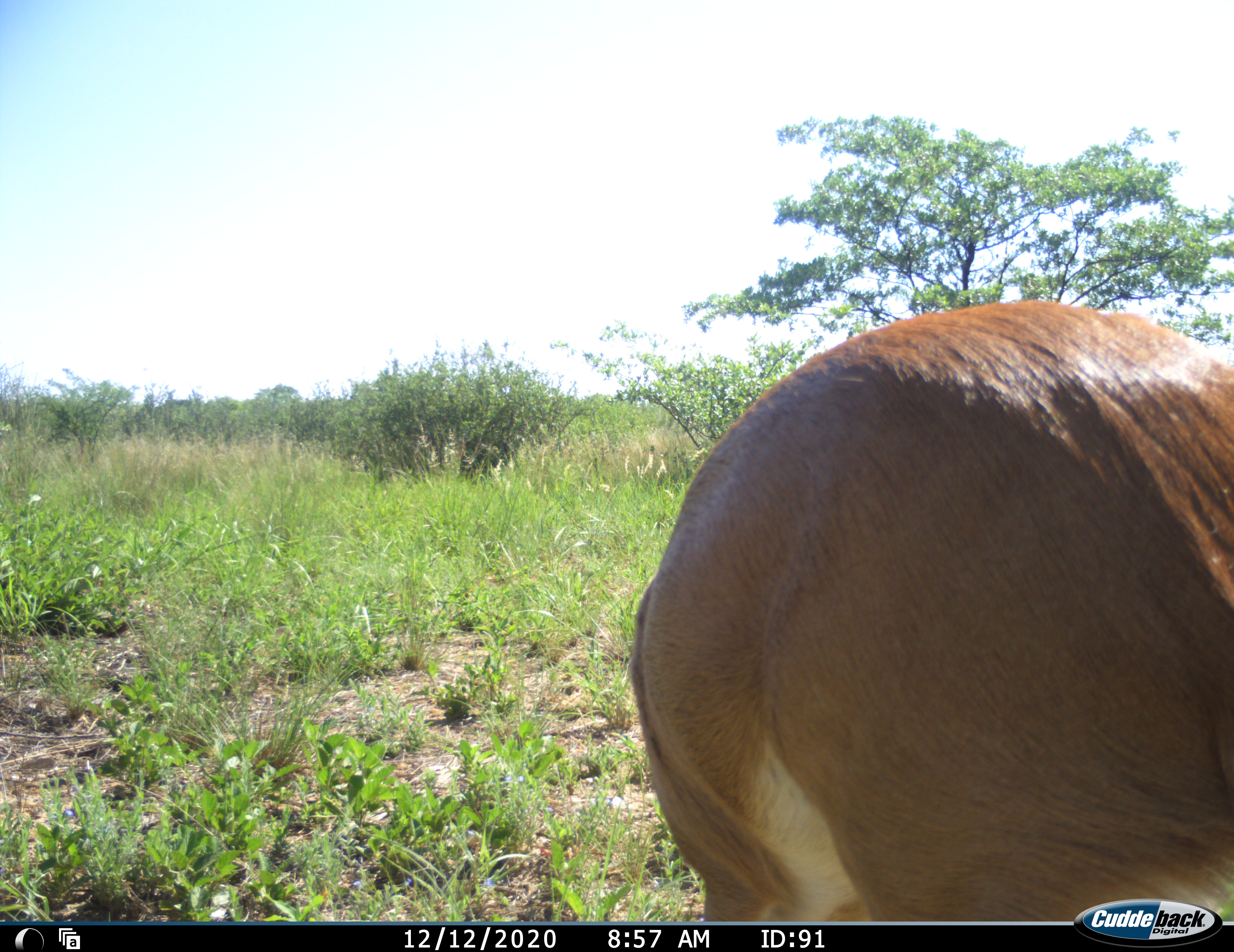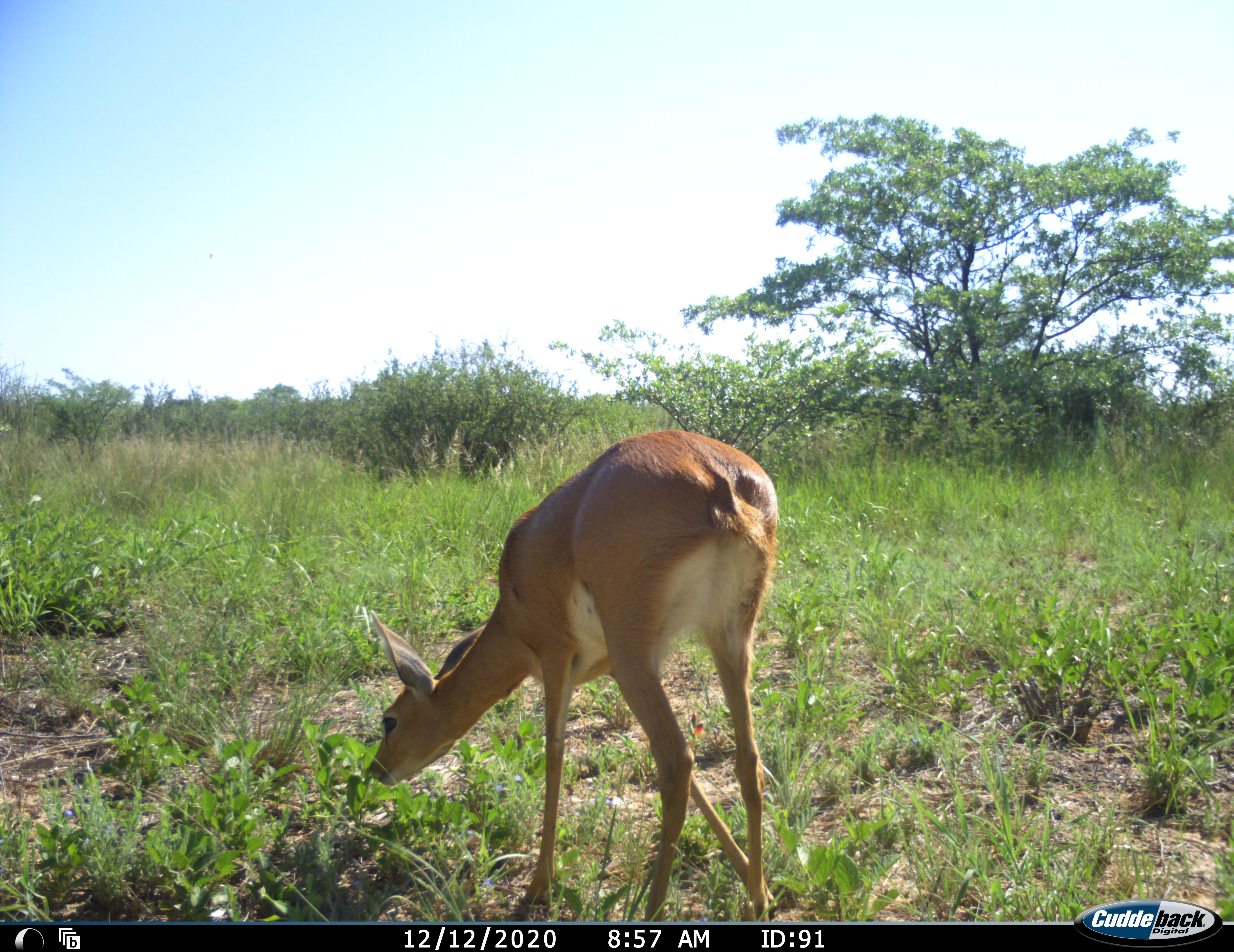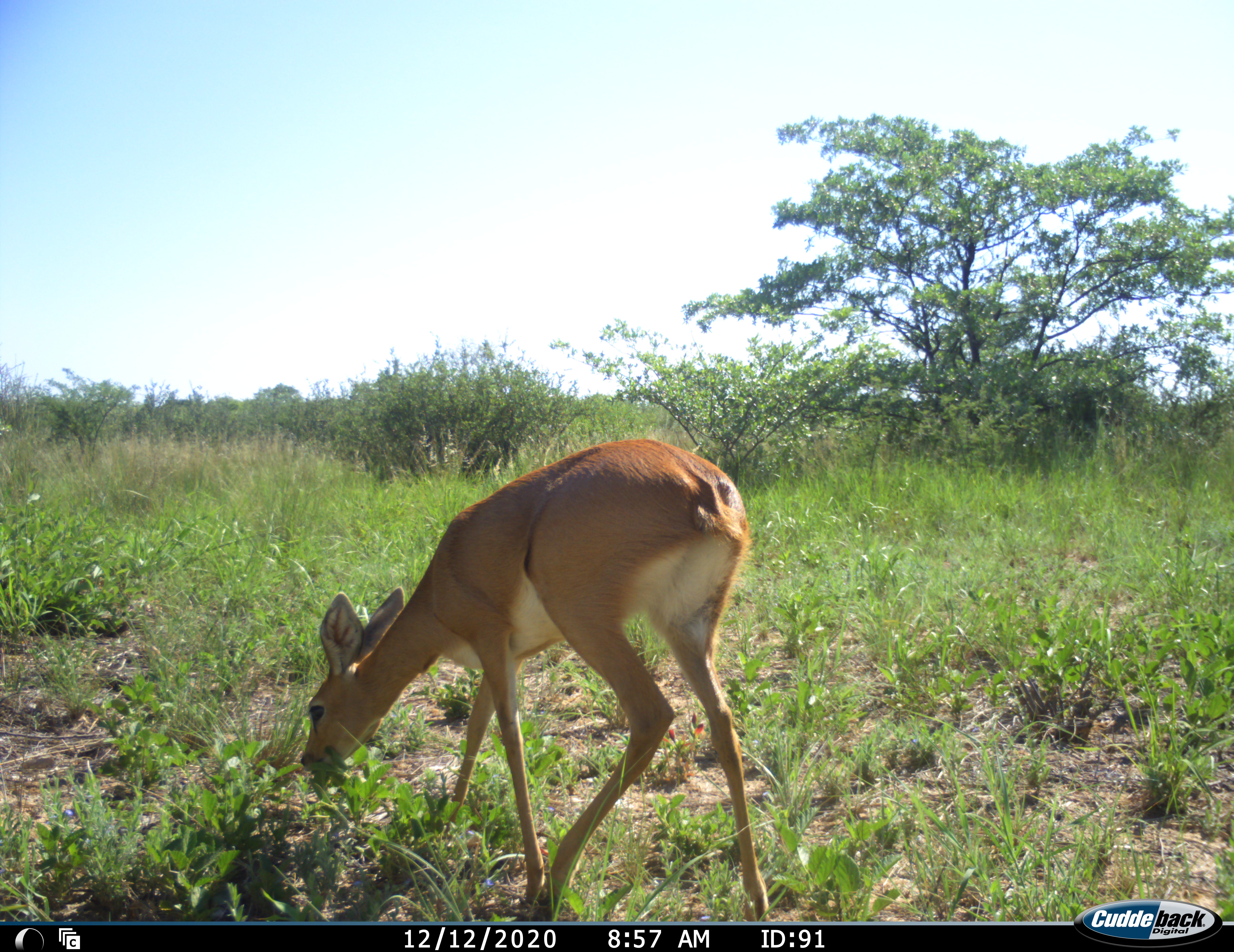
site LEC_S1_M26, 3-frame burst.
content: unidentified animal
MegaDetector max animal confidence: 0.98